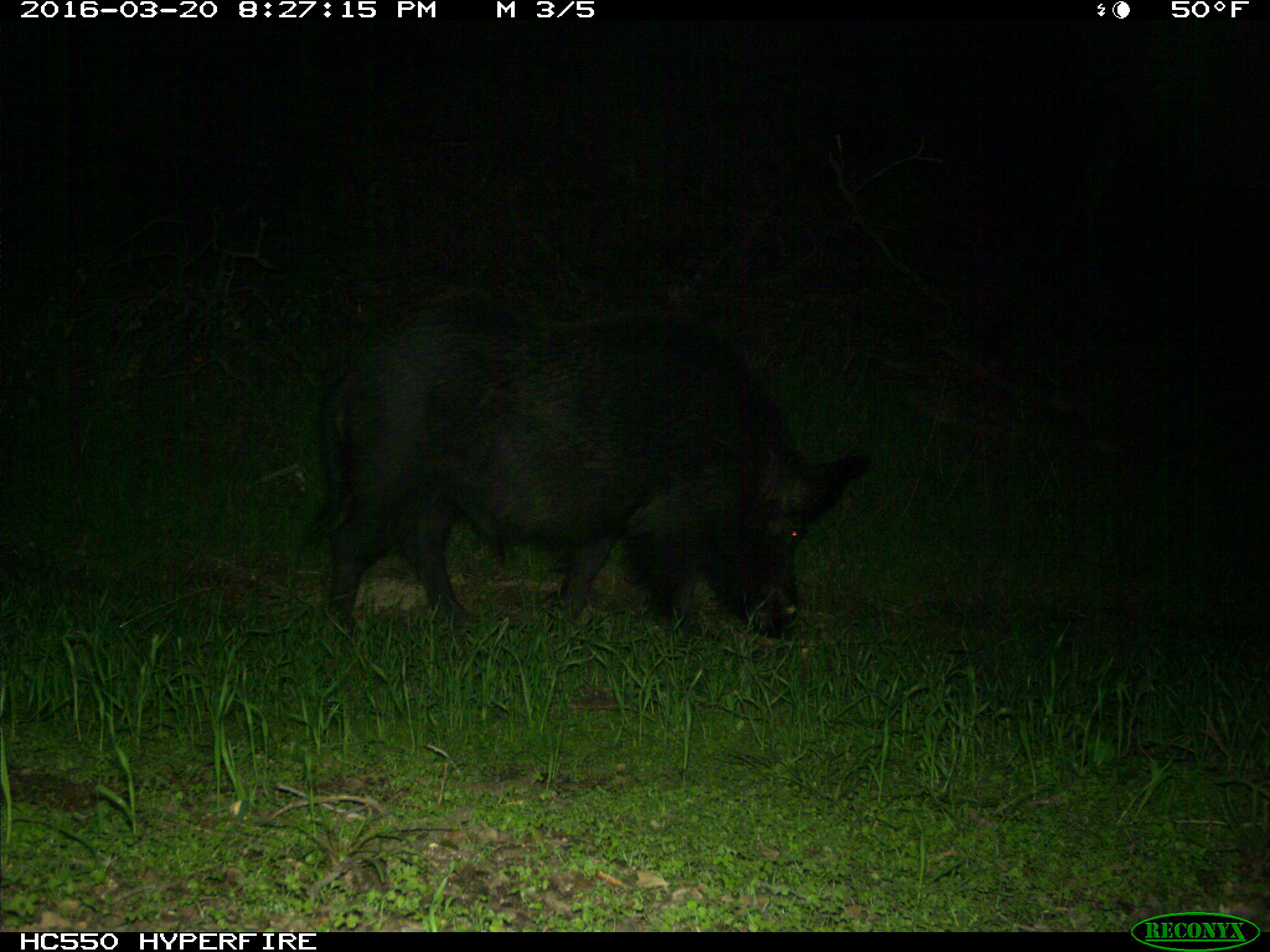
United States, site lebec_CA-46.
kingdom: Animalia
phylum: Chordata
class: Mammalia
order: Artiodactyla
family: Suidae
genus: Sus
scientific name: Sus scrofa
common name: wild boar